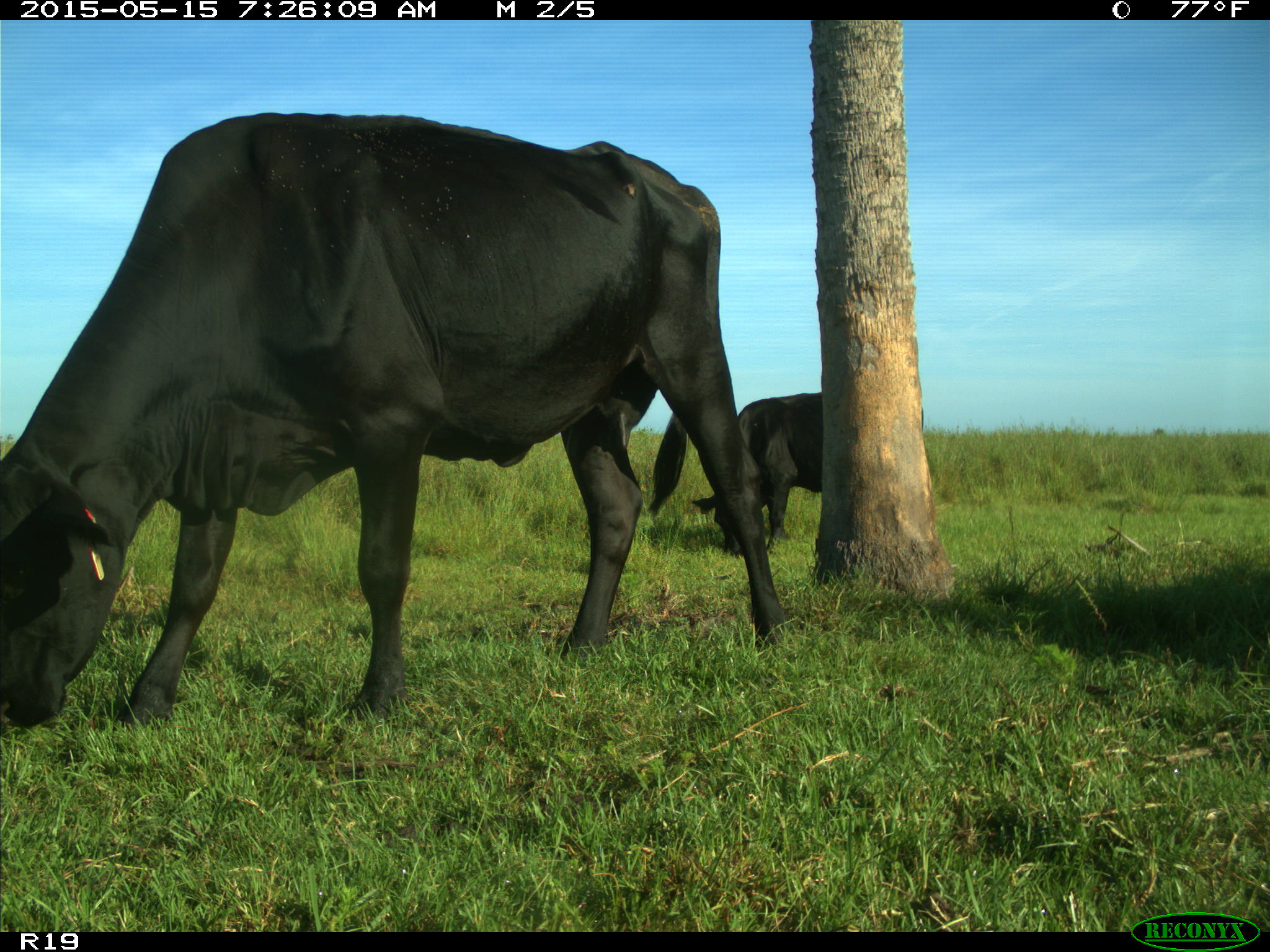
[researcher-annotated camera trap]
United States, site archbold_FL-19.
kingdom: Animalia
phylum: Chordata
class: Mammalia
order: Artiodactyla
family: Bovidae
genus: Bos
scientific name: Bos taurus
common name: domestic cow